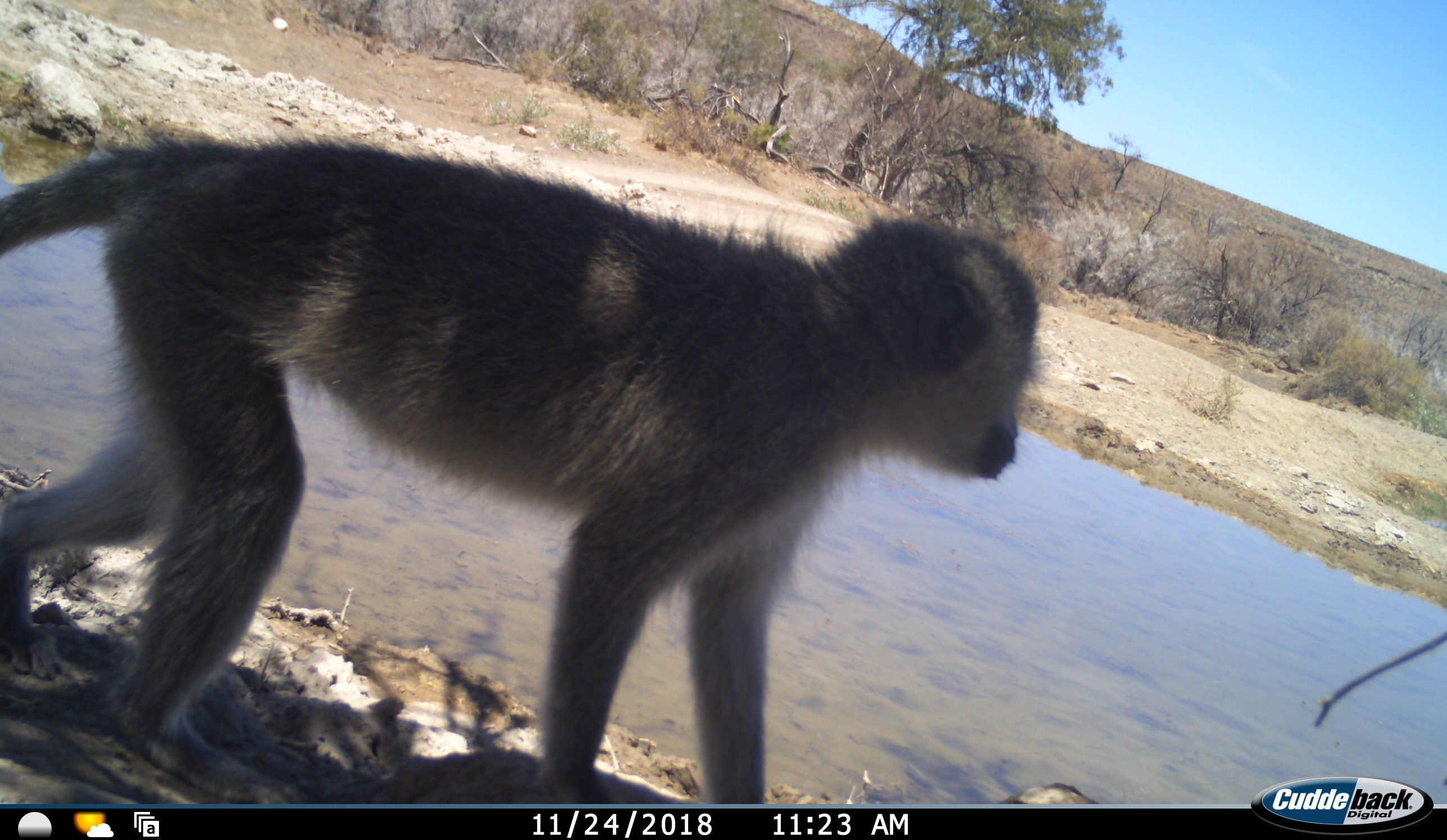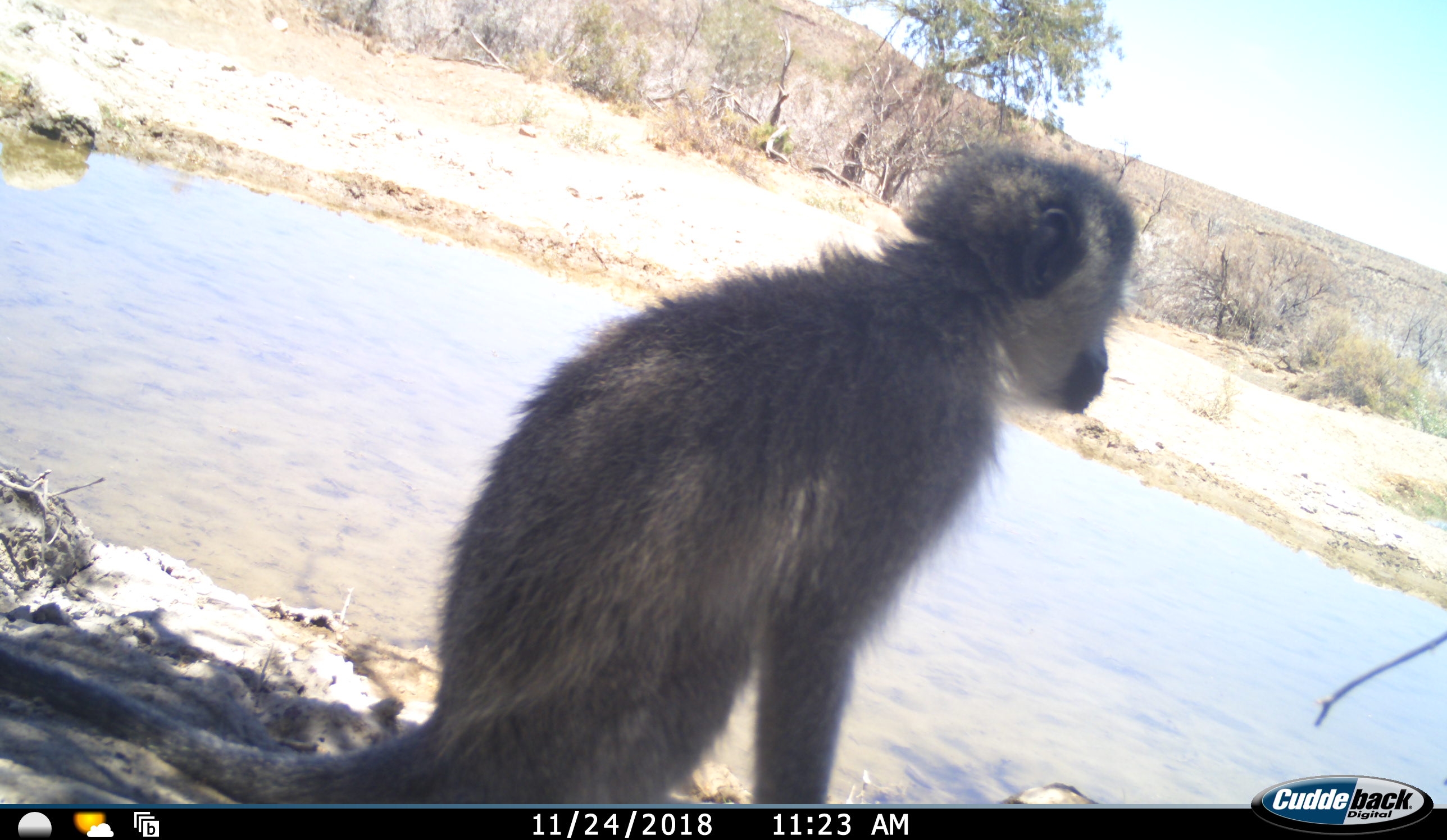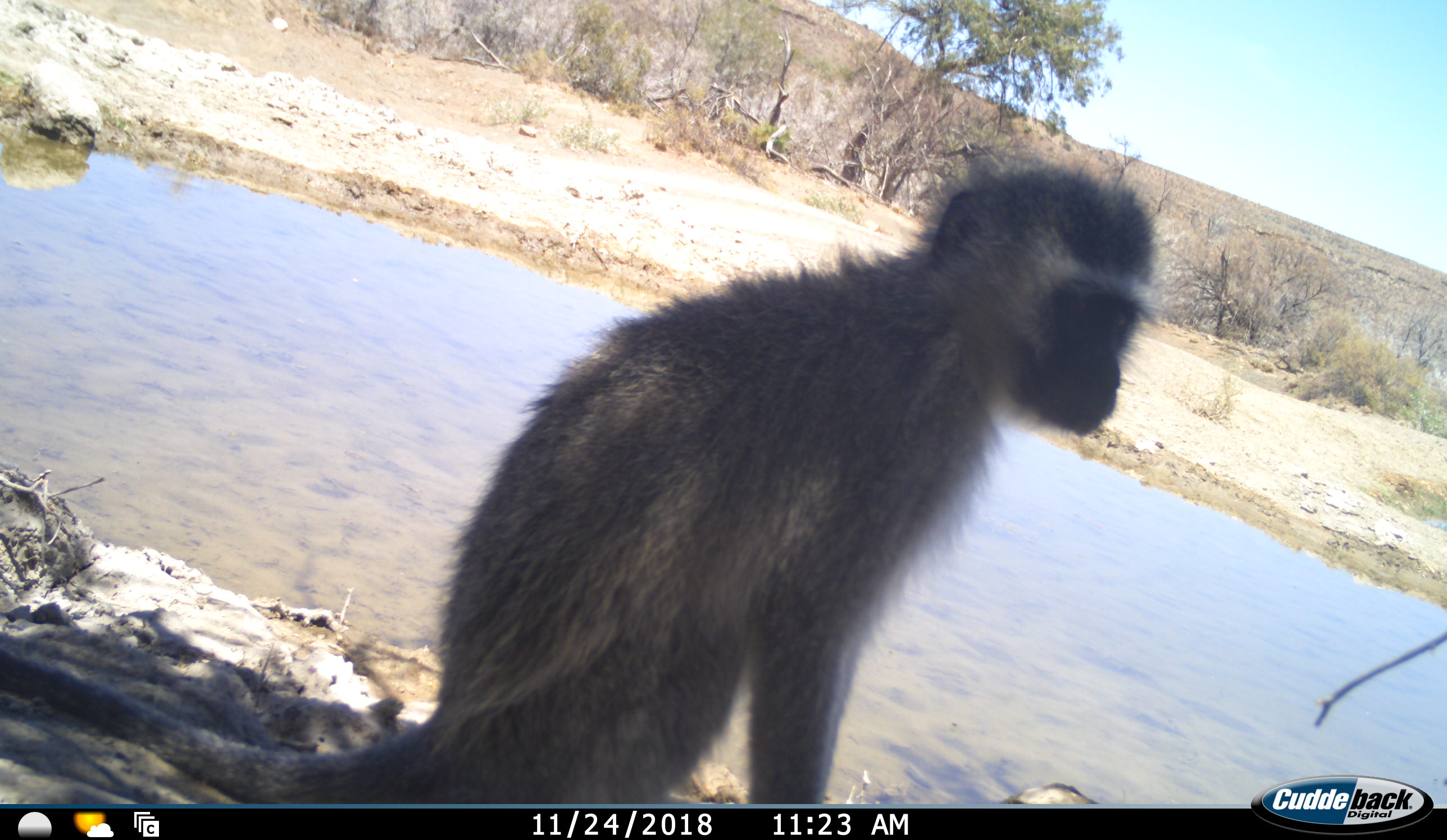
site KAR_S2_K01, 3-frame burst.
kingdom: Animalia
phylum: Chordata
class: Mammalia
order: Primates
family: Cercopithecidae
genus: Chlorocebus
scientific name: Chlorocebus pygerythrus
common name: vervet monkey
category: monkeyvervet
Monkeyvervet (vervet monkey) (Chlorocebus pygerythrus), count 1. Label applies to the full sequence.